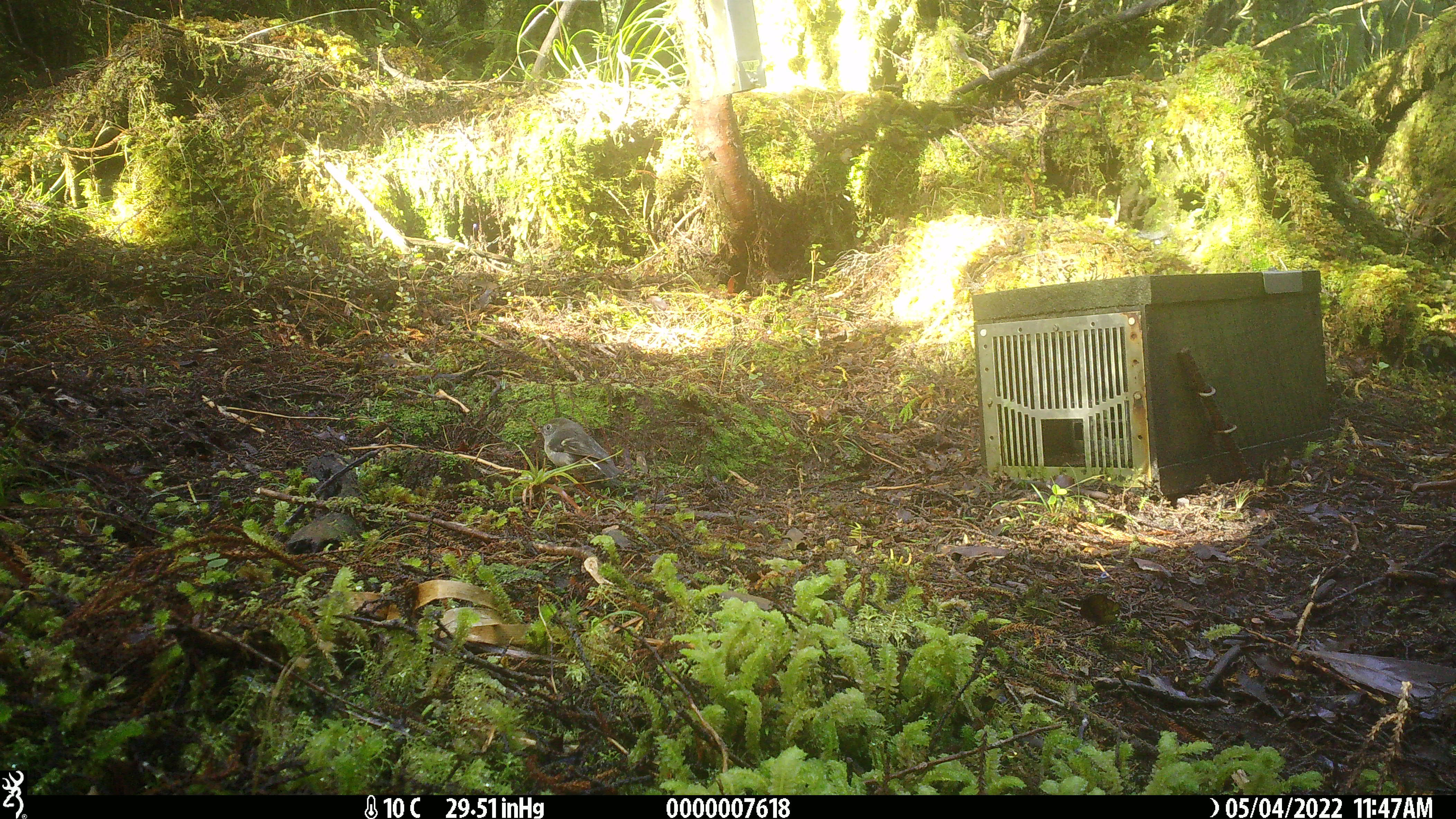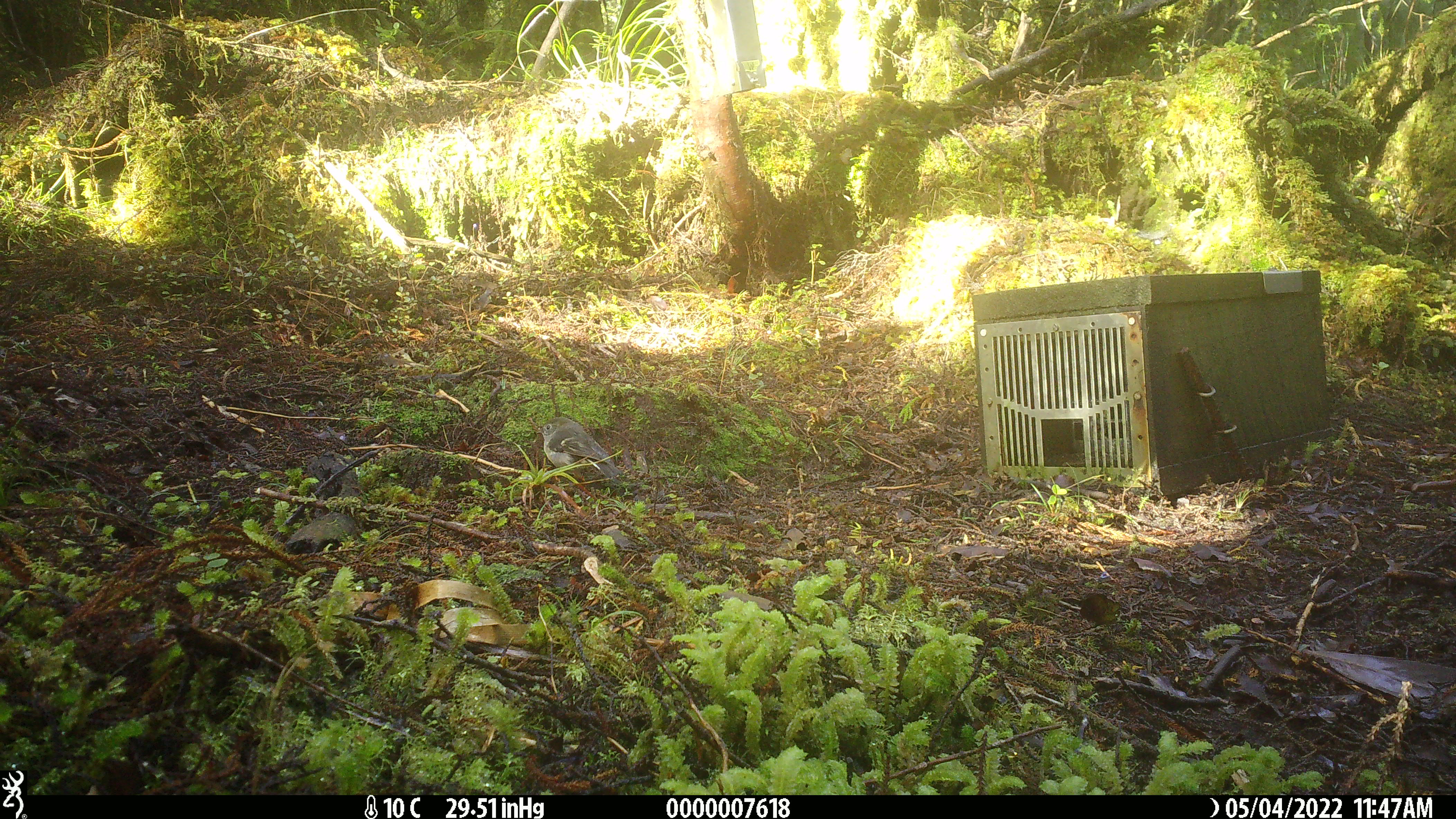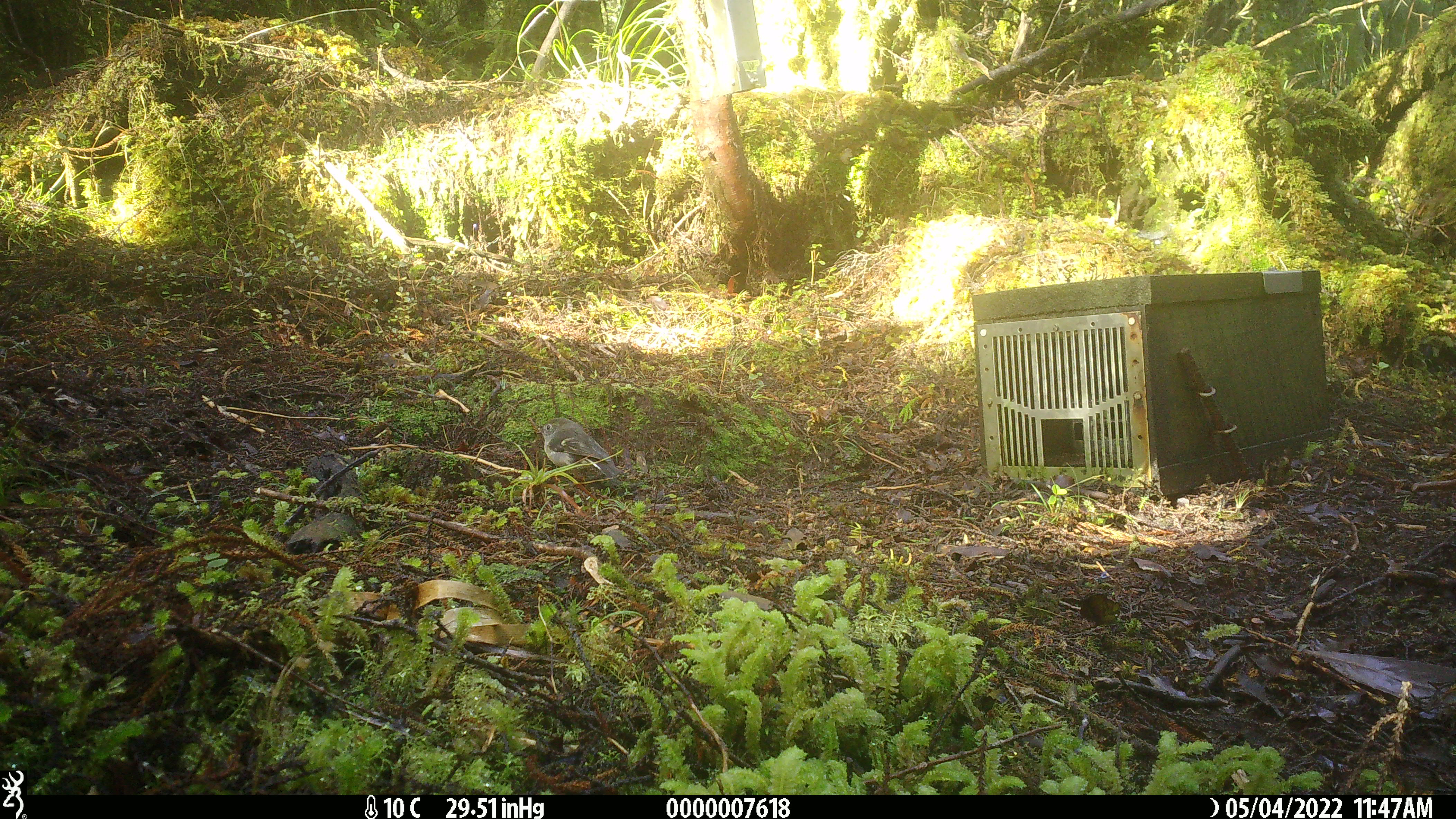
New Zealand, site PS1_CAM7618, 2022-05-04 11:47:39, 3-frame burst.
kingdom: Animalia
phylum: Chordata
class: Aves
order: Passeriformes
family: Petroicidae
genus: Petroica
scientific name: Petroica macrocephala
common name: tomtit